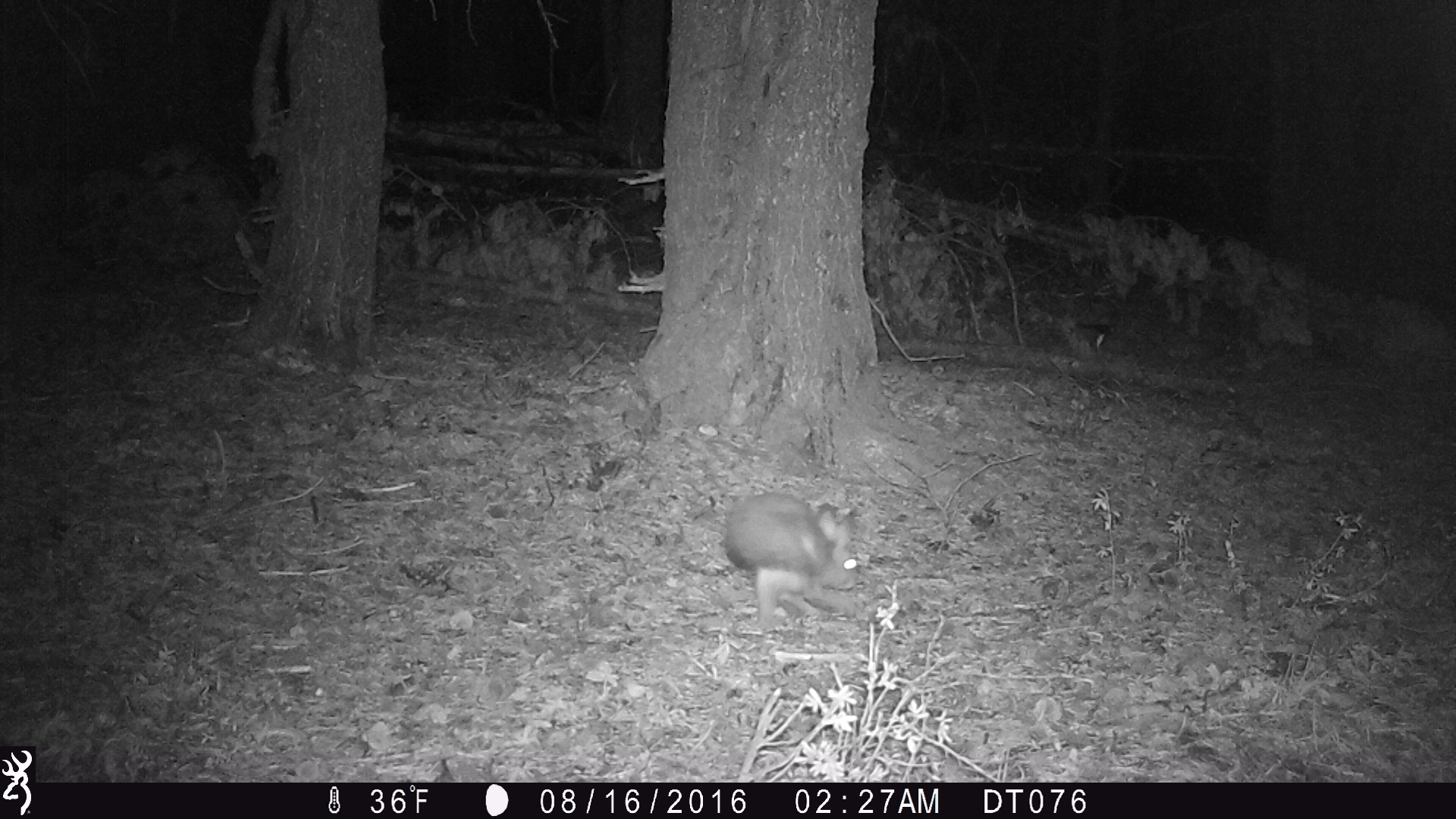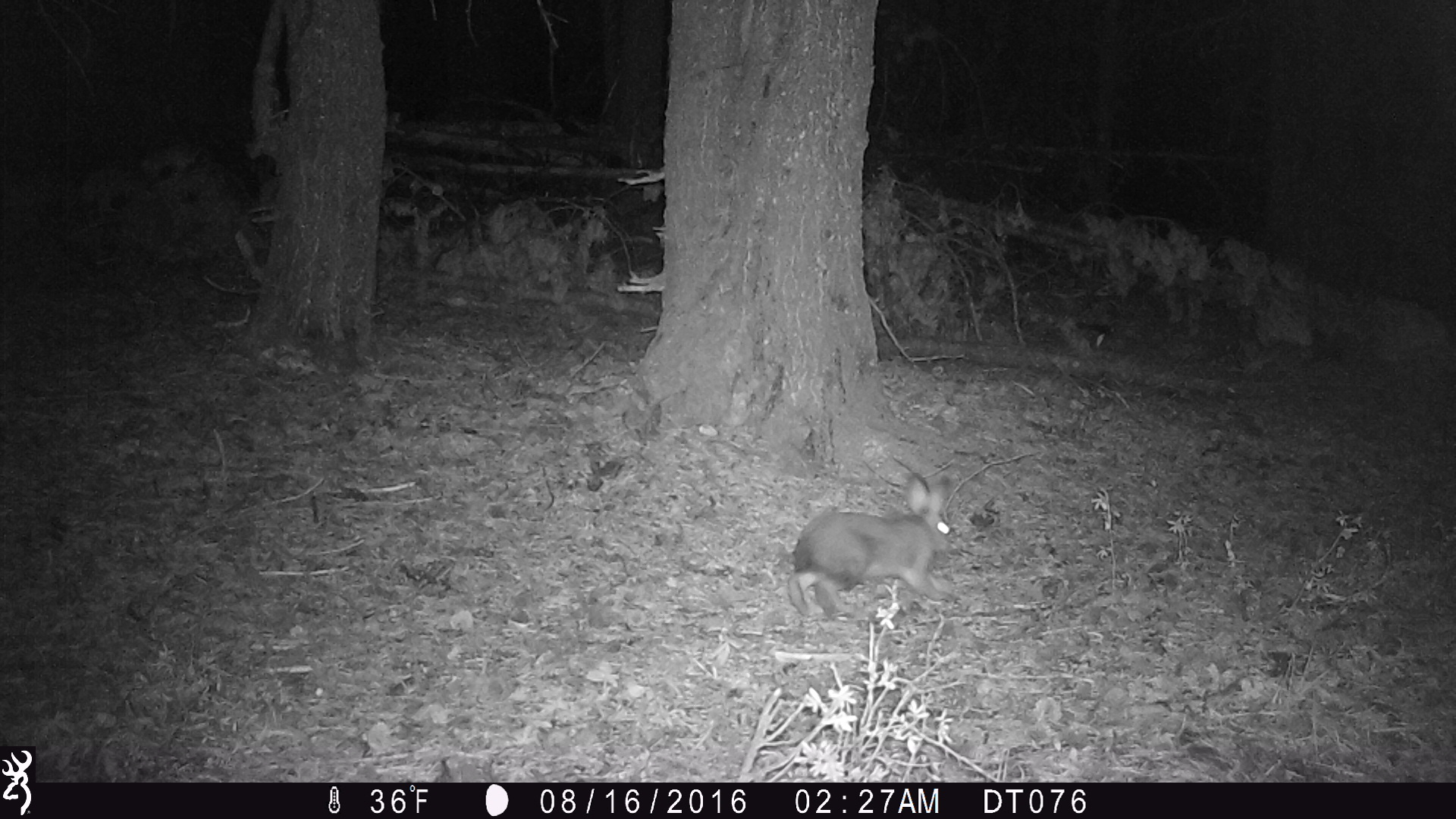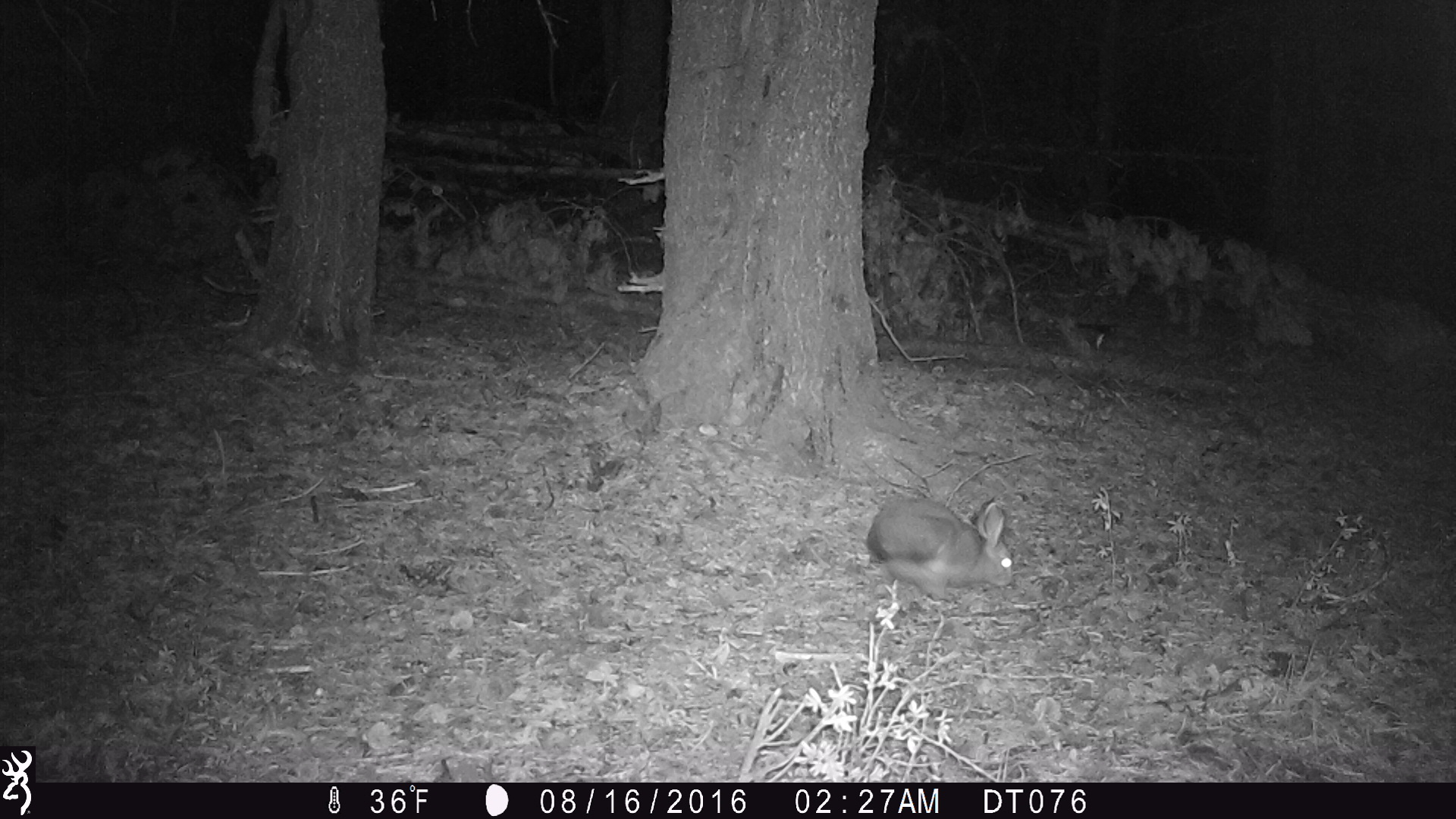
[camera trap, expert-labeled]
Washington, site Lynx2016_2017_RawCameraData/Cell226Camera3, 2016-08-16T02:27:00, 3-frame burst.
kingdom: Animalia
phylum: Chordata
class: Mammalia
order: Lagomorpha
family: Leporidae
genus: Lepus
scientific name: Lepus americanus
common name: snowshoe hare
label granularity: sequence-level